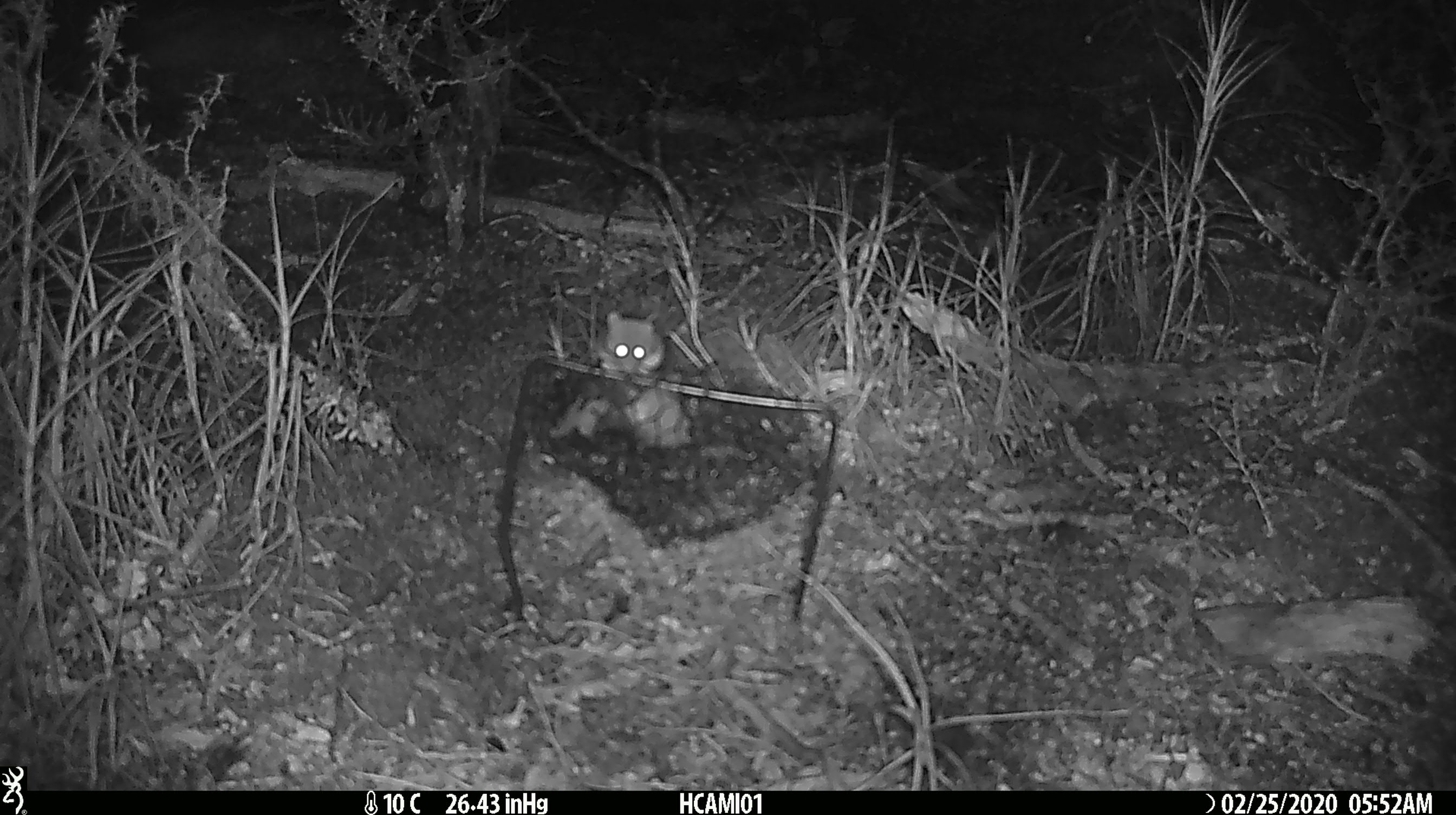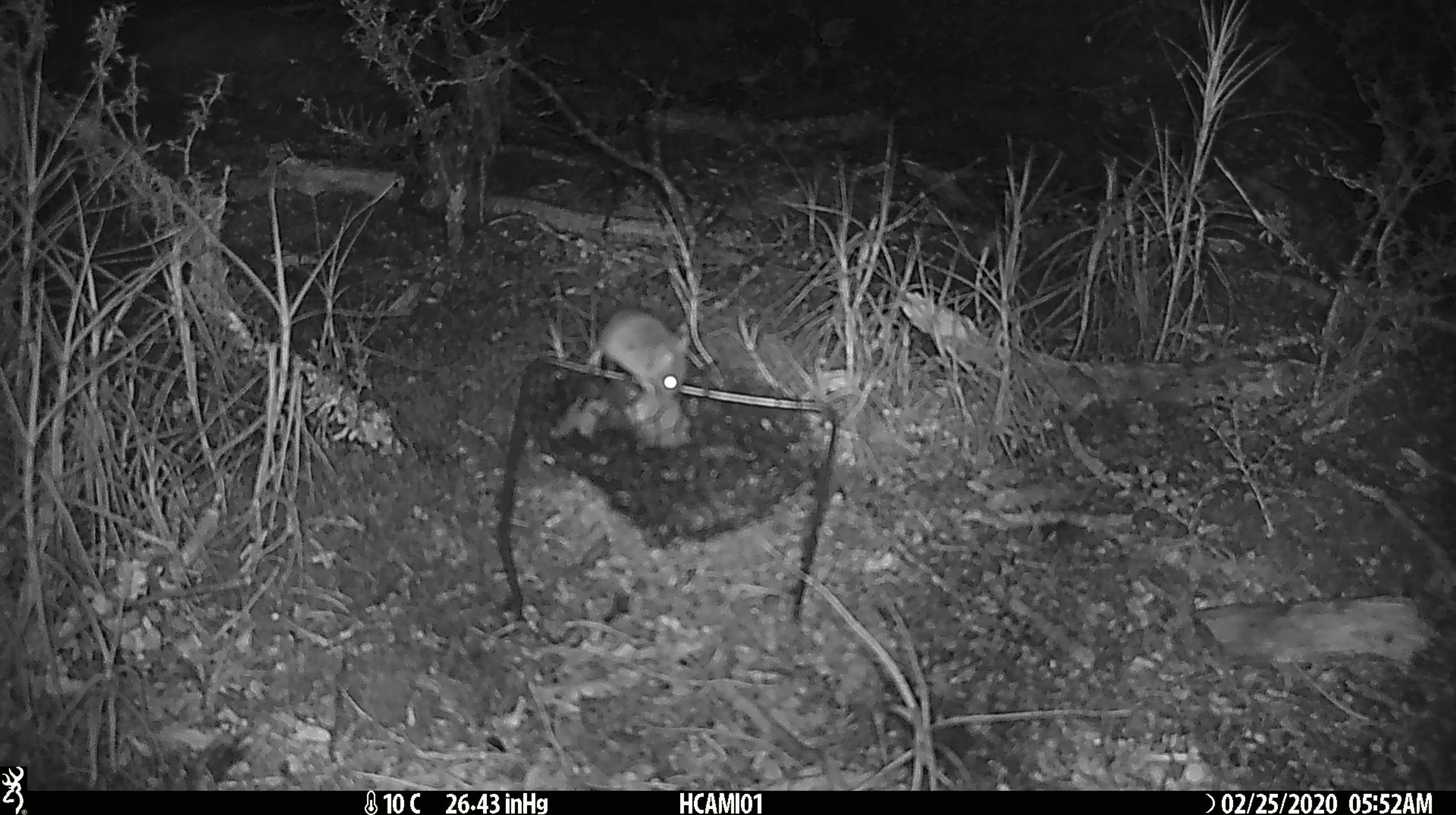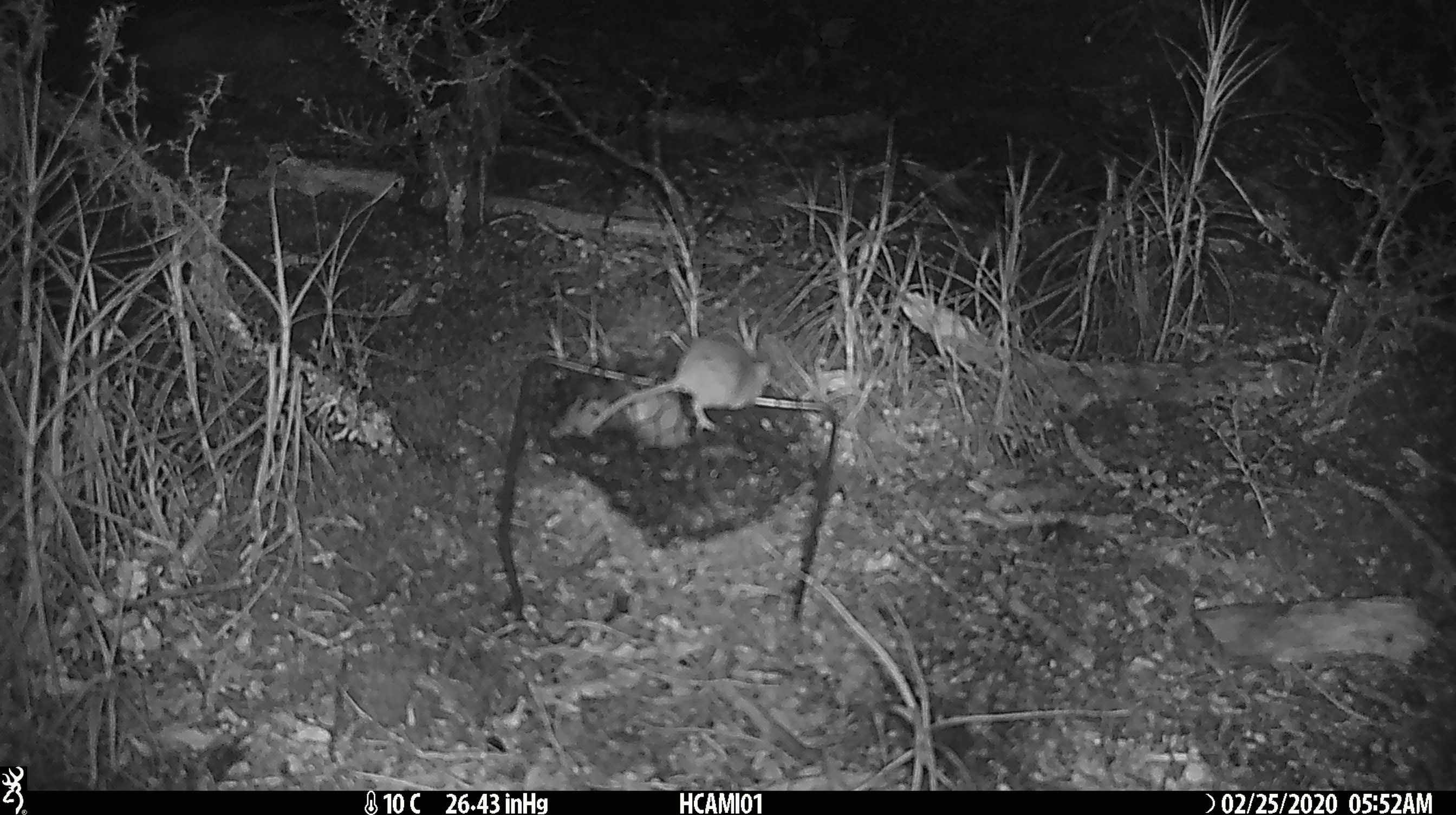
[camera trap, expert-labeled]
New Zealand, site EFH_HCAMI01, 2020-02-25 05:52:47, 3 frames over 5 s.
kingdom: Animalia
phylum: Chordata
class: Mammalia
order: Rodentia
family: Muridae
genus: Mus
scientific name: Mus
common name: mouse